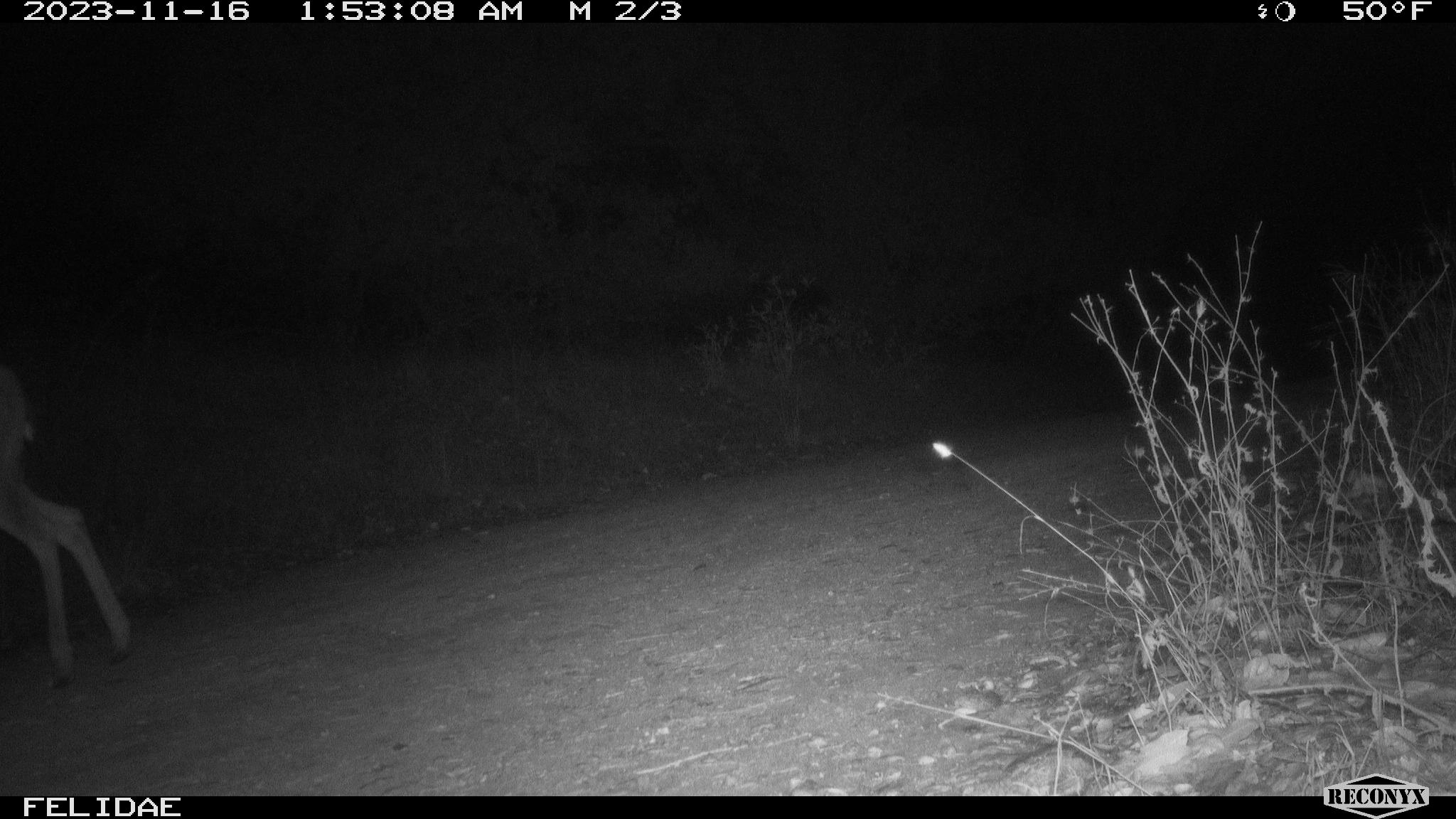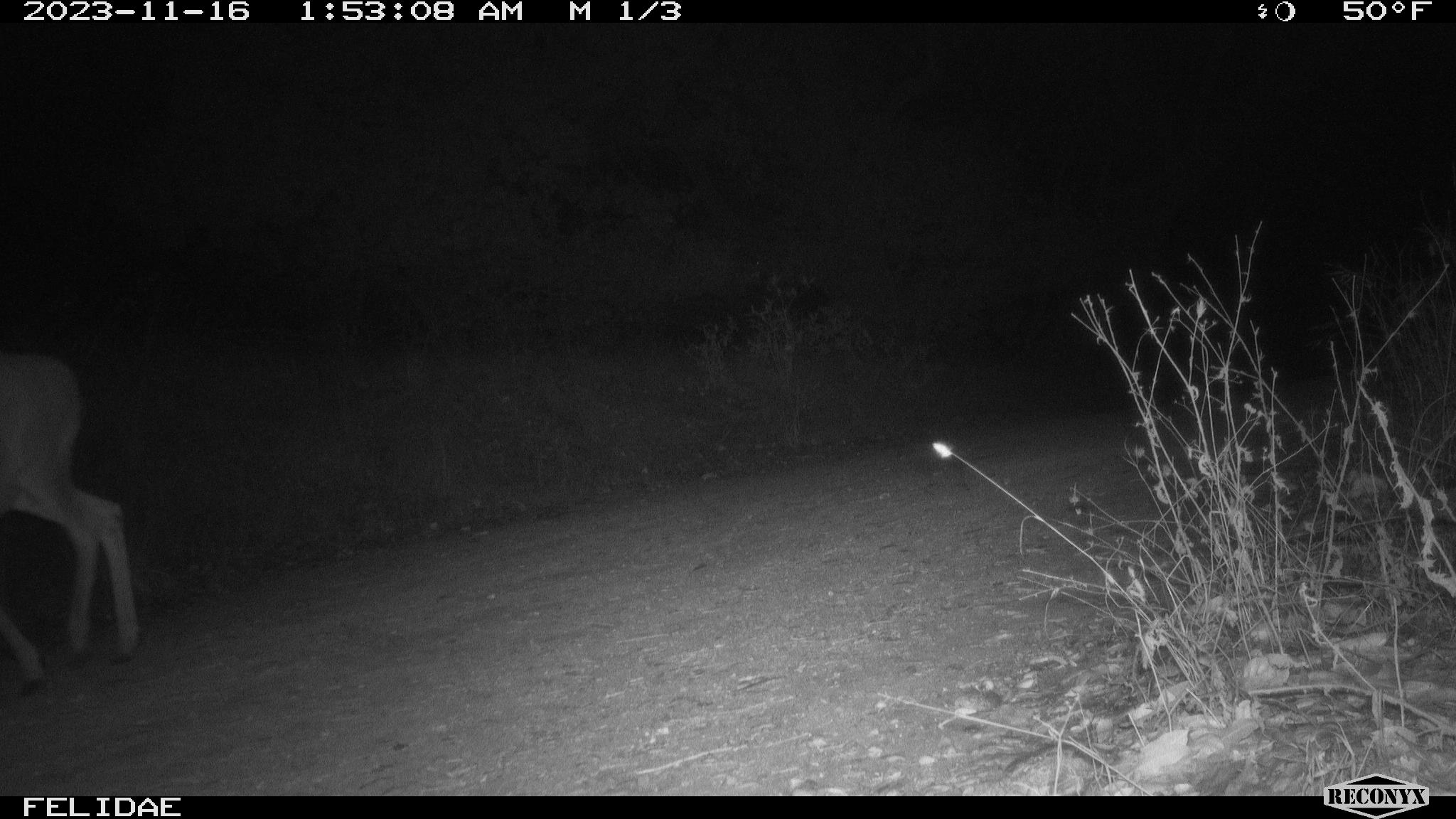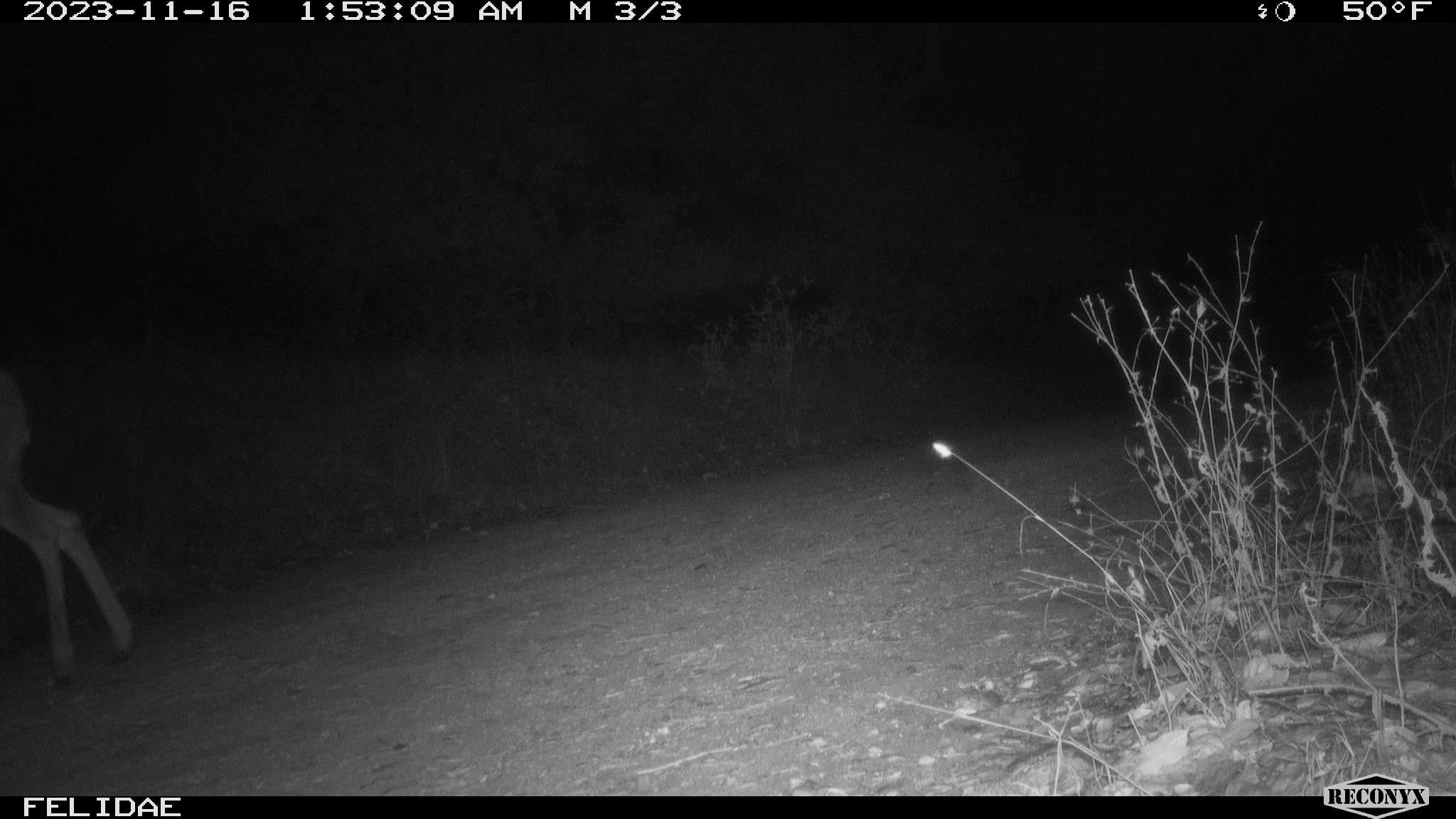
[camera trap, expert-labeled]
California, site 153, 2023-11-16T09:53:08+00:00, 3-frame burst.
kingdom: Animalia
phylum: Chordata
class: Mammalia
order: Artiodactyla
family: Cervidae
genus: Odocoileus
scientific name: Odocoileus hemionus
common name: mule deer